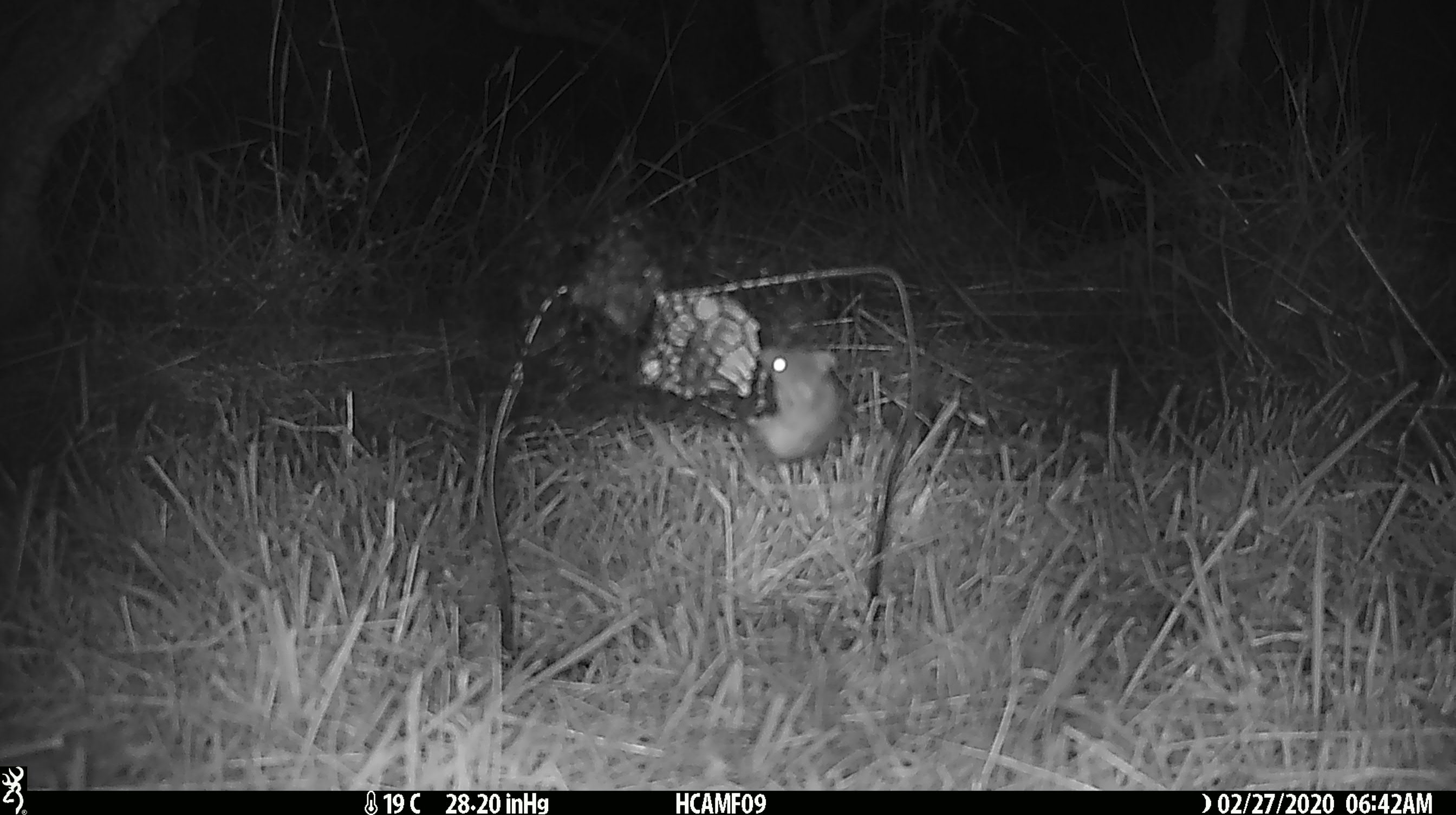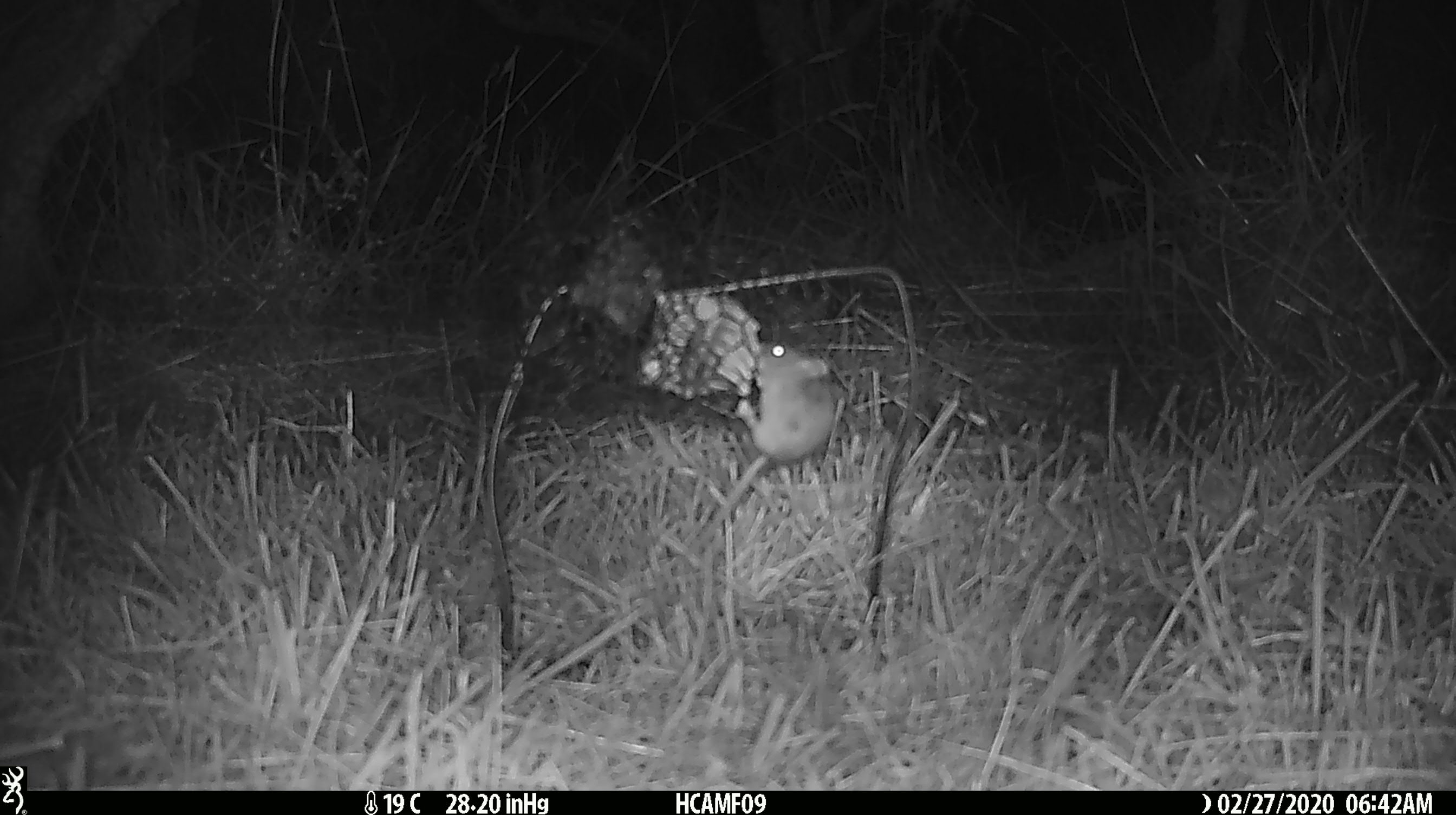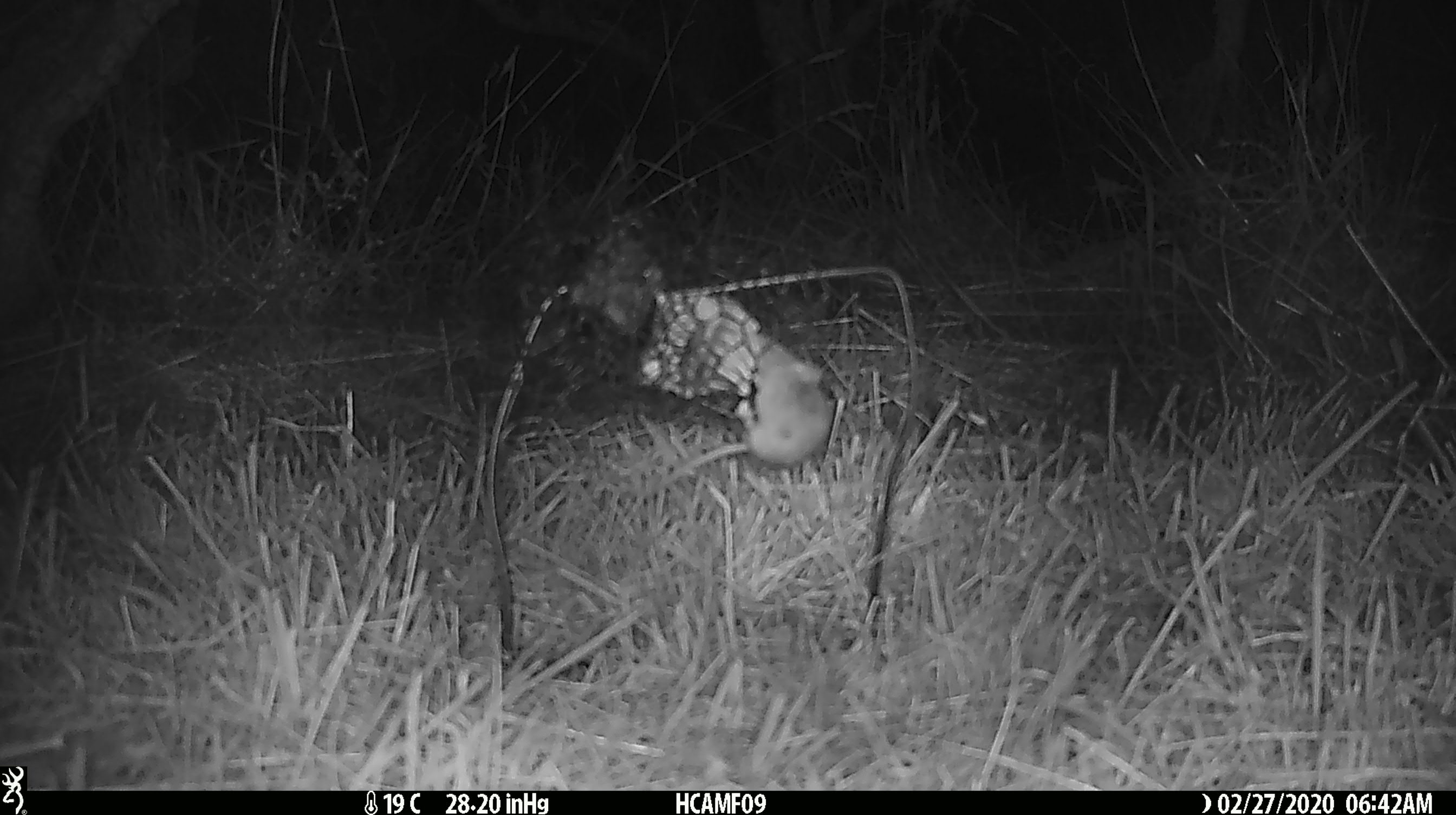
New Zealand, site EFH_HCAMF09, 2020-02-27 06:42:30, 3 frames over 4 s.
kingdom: Animalia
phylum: Chordata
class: Mammalia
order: Rodentia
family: Muridae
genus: Mus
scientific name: Mus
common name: mouse